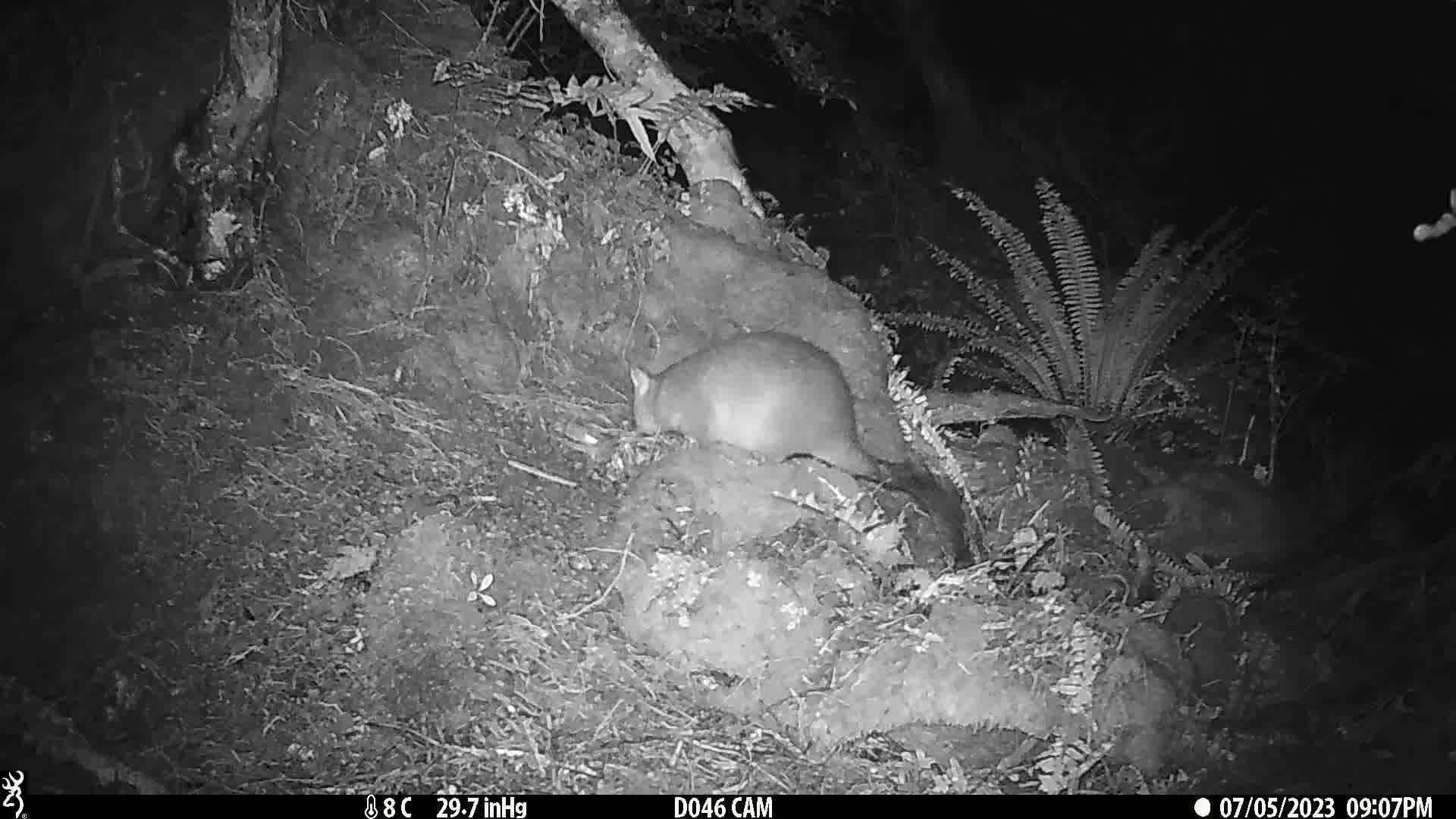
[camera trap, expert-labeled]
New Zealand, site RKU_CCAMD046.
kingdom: Animalia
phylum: Chordata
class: Mammalia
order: Diprotodontia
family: Phalangeridae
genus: Trichosurus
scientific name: Trichosurus vulpecula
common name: common brushtail possum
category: possum